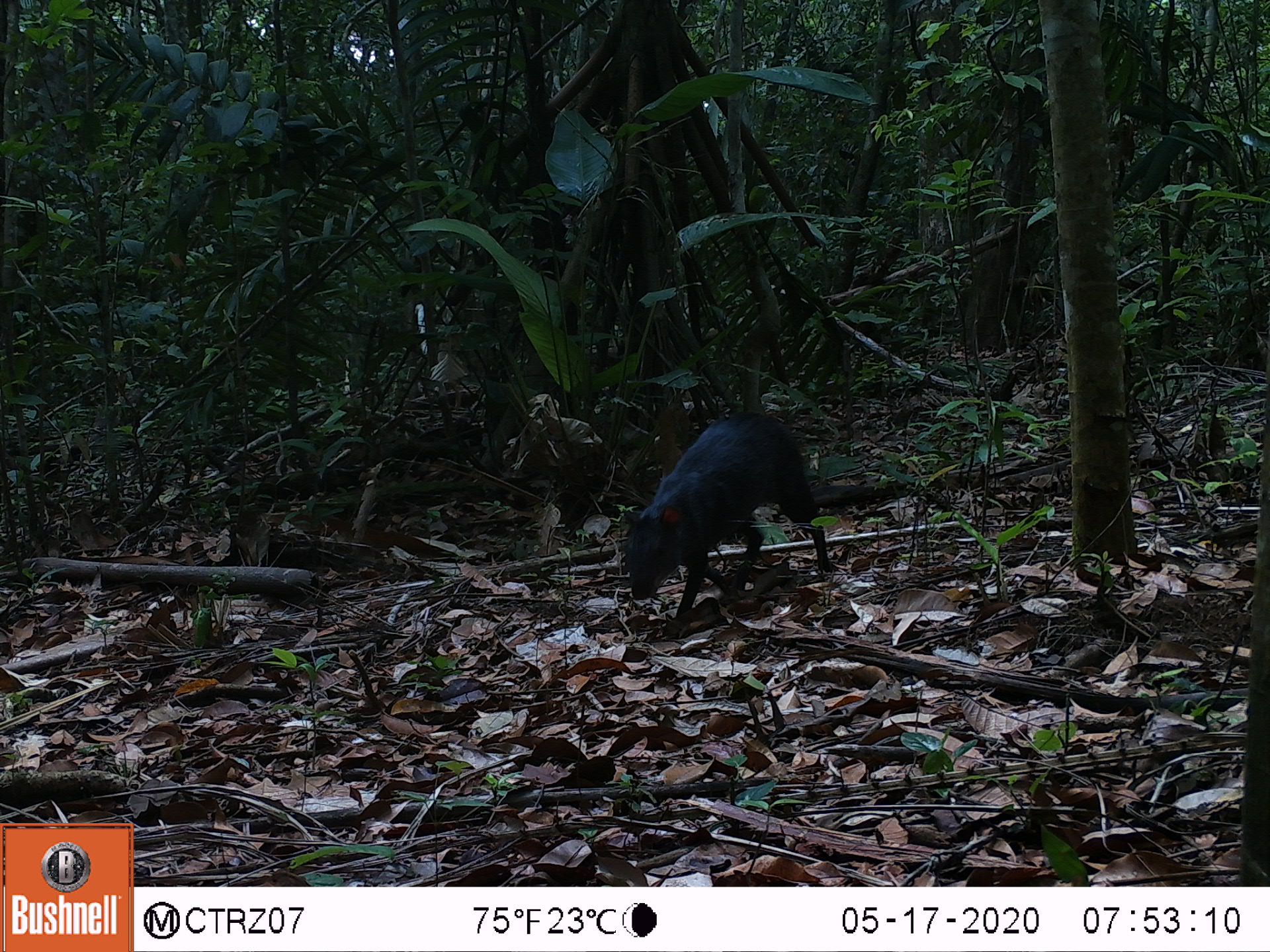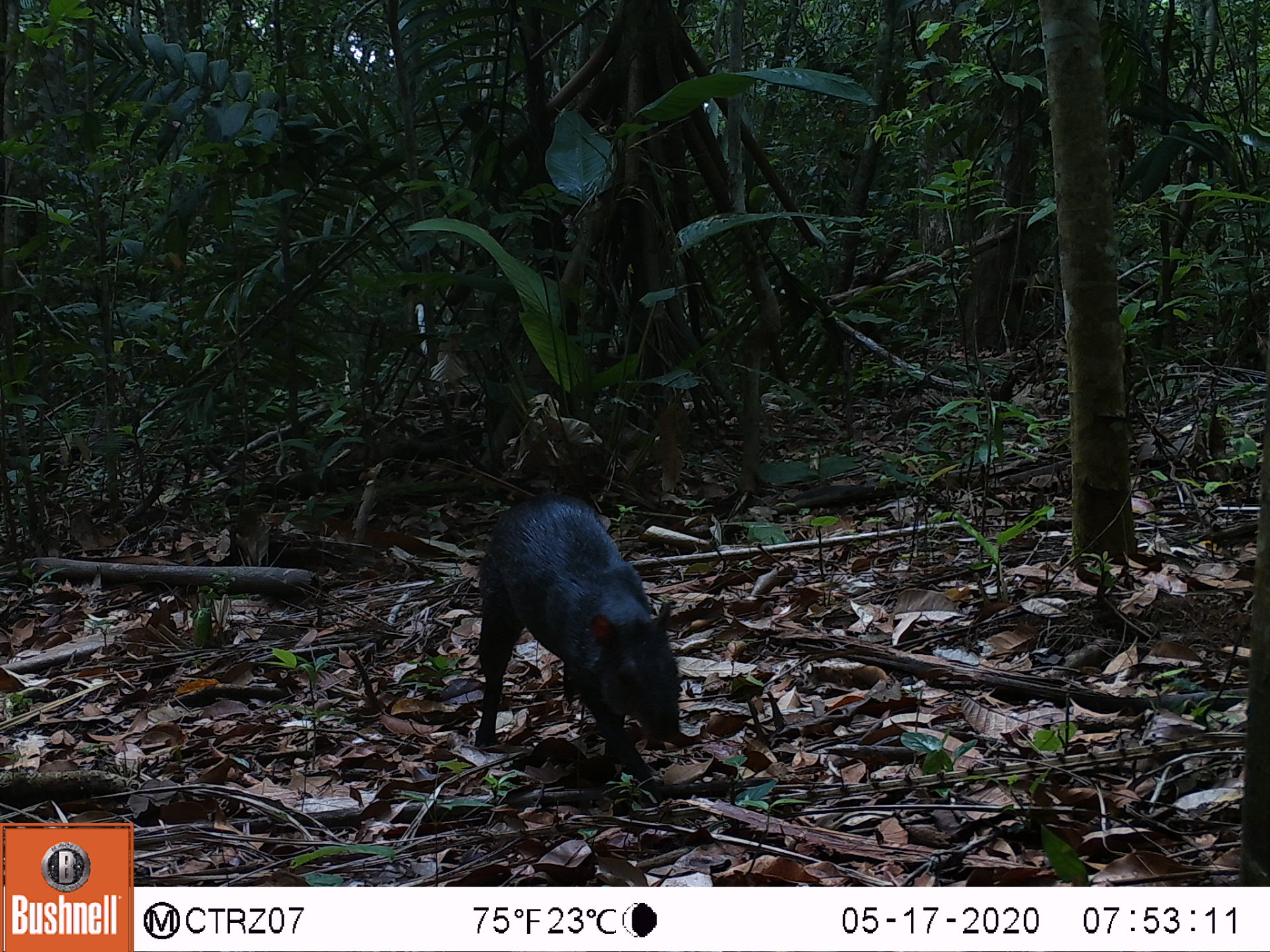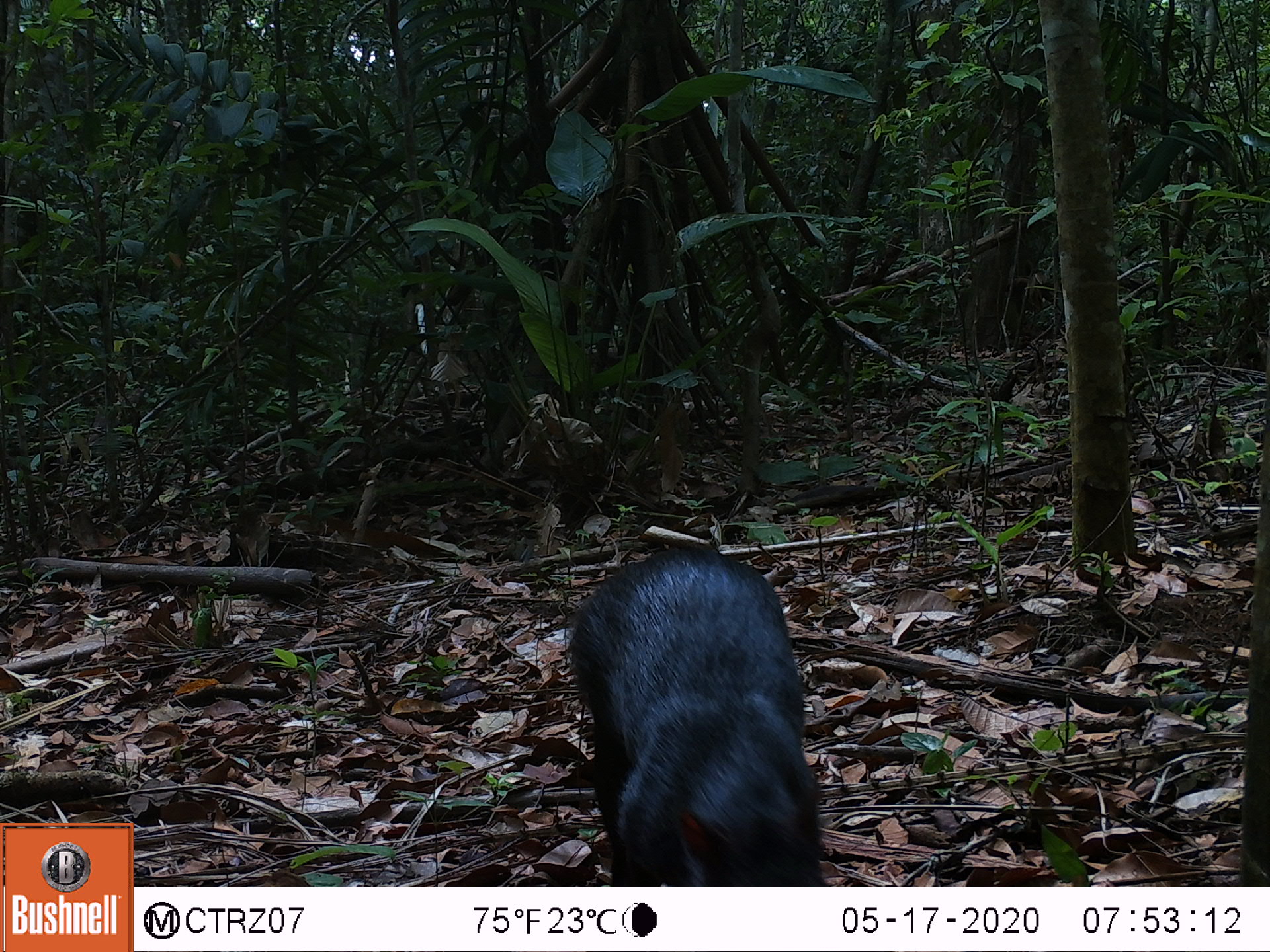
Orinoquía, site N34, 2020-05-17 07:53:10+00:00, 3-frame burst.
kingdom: Animalia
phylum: Chordata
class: Mammalia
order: Rodentia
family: Dasyproctidae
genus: Dasyprocta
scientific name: Dasyprocta fuliginosa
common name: black agouti